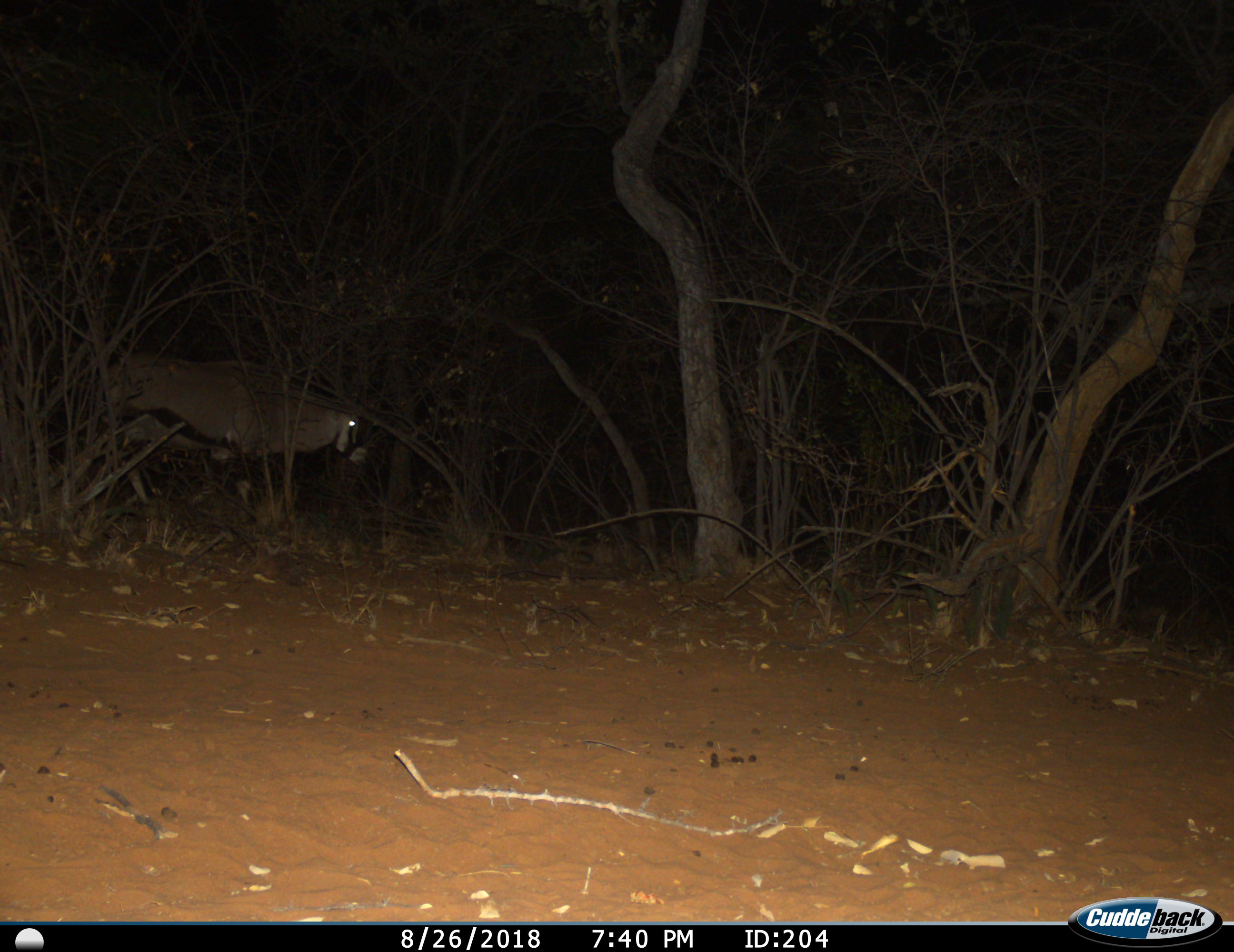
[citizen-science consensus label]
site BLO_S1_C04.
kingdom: Animalia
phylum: Chordata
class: Mammalia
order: Artiodactyla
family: Bovidae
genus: Oryx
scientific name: Oryx gazella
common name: gemsbok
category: oryx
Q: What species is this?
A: Oryx (gemsbok) (Oryx gazella).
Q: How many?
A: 1.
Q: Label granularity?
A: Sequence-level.